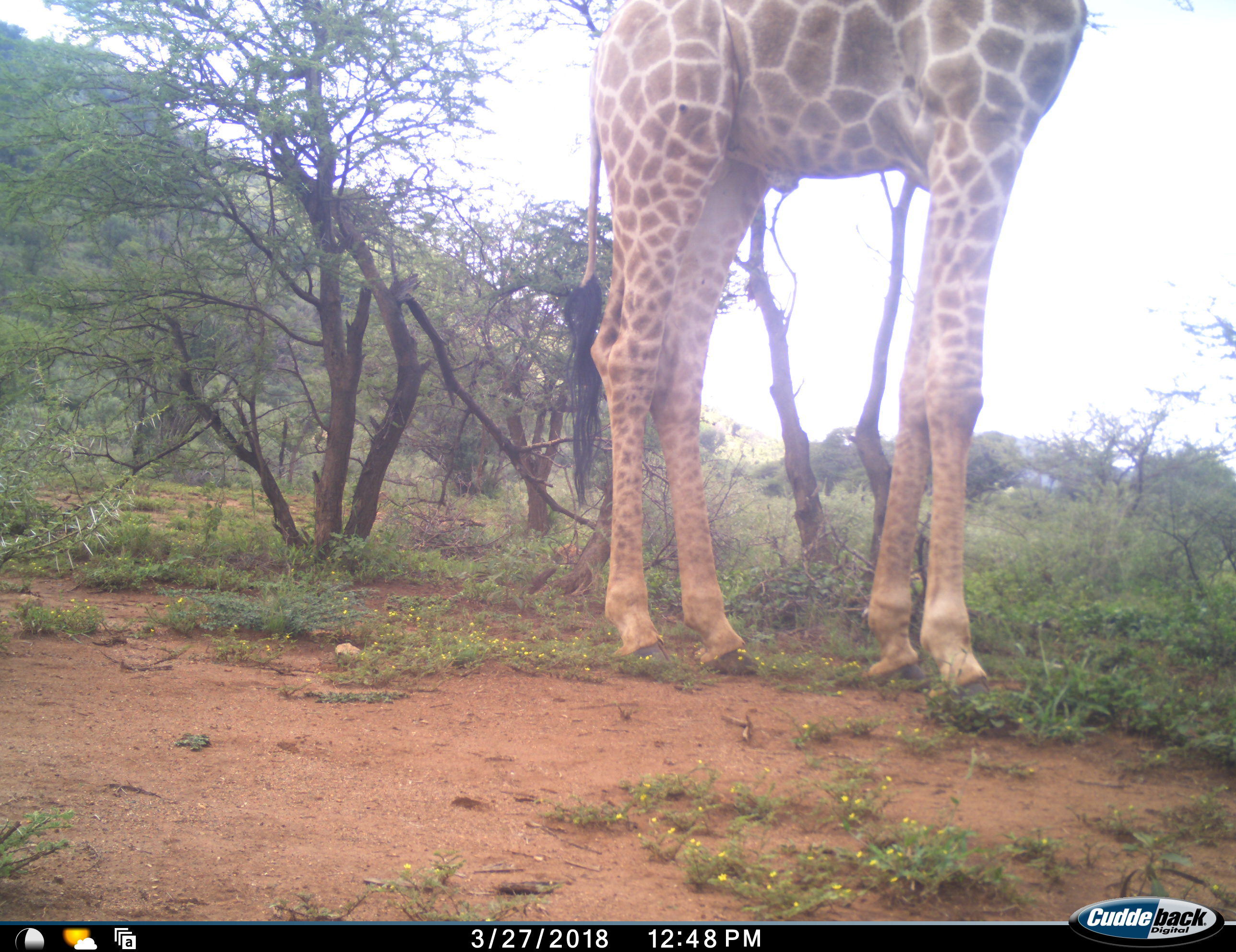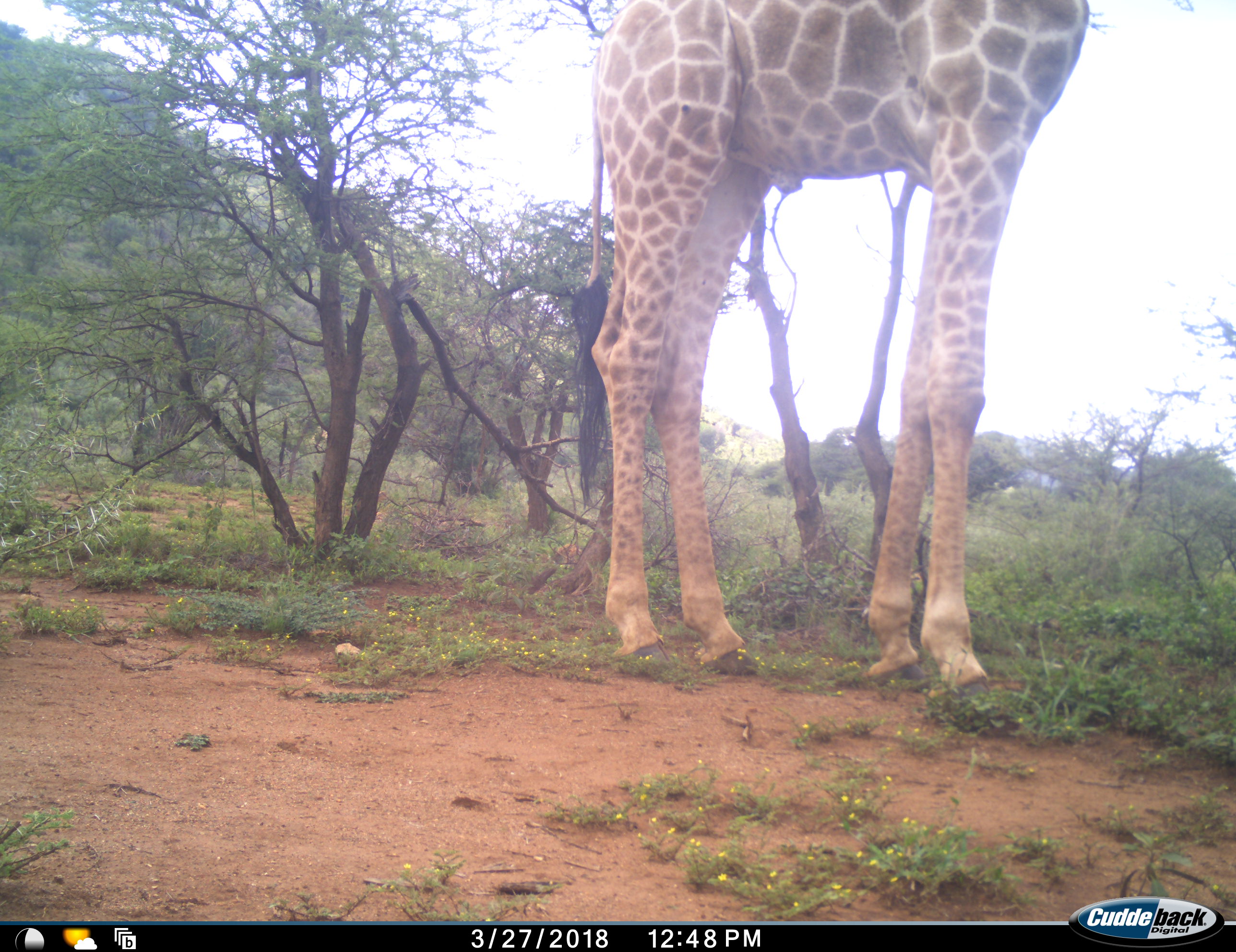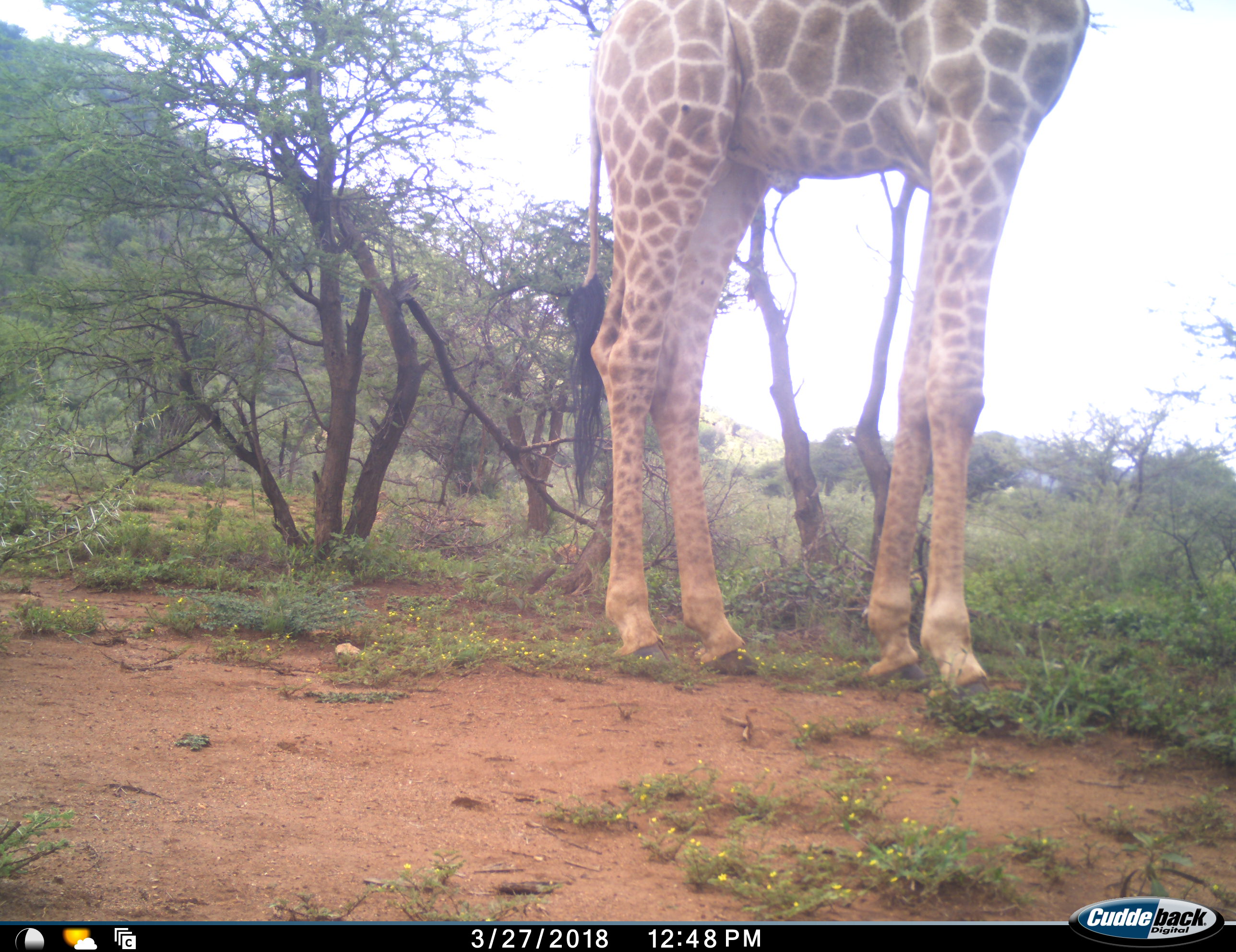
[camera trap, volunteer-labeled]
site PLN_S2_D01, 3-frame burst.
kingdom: Animalia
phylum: Chordata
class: Mammalia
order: Artiodactyla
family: Giraffidae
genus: Giraffa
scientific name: Giraffa camelopardalis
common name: giraffe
Giraffe (Giraffa camelopardalis), count 1. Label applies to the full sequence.